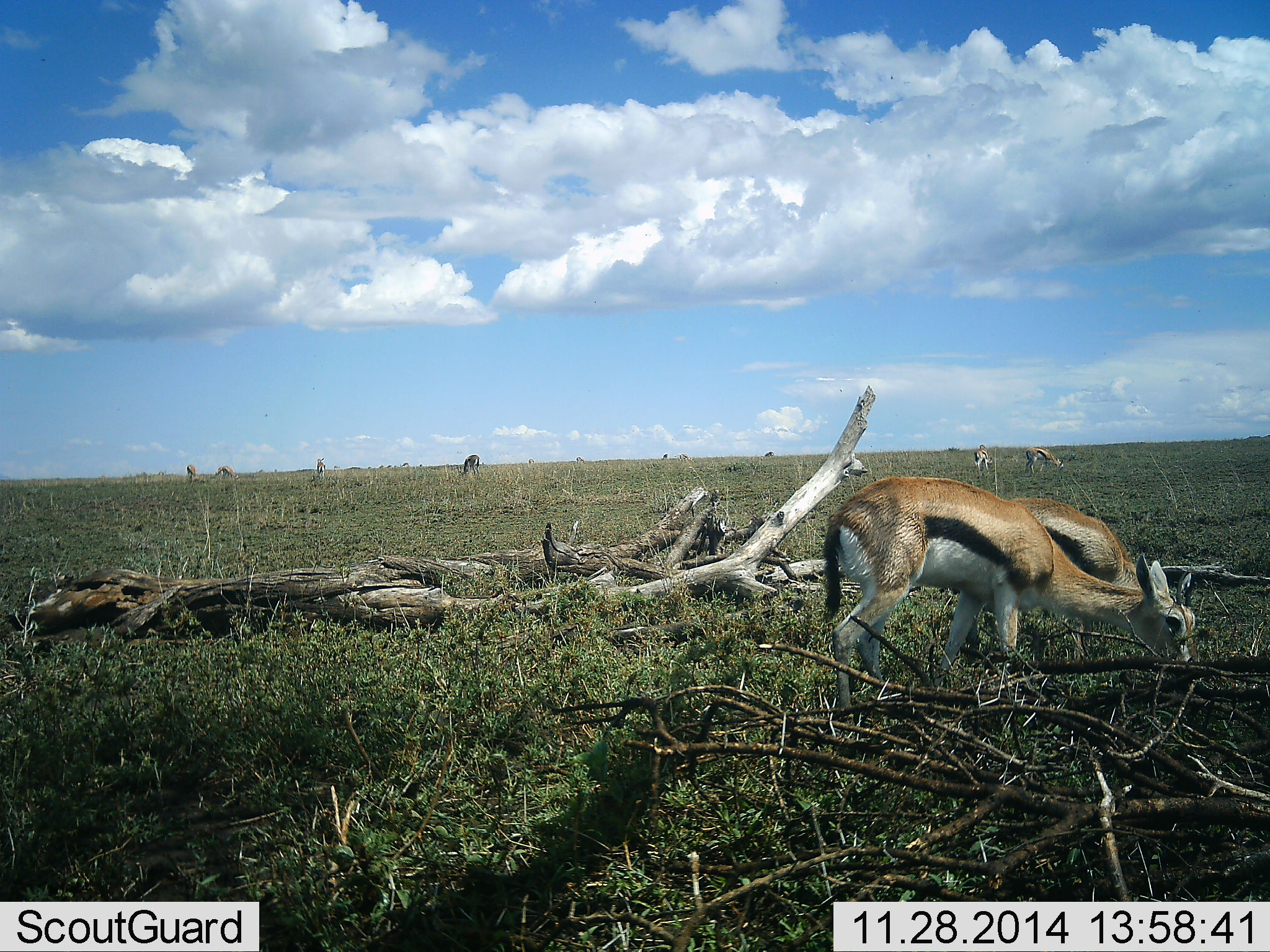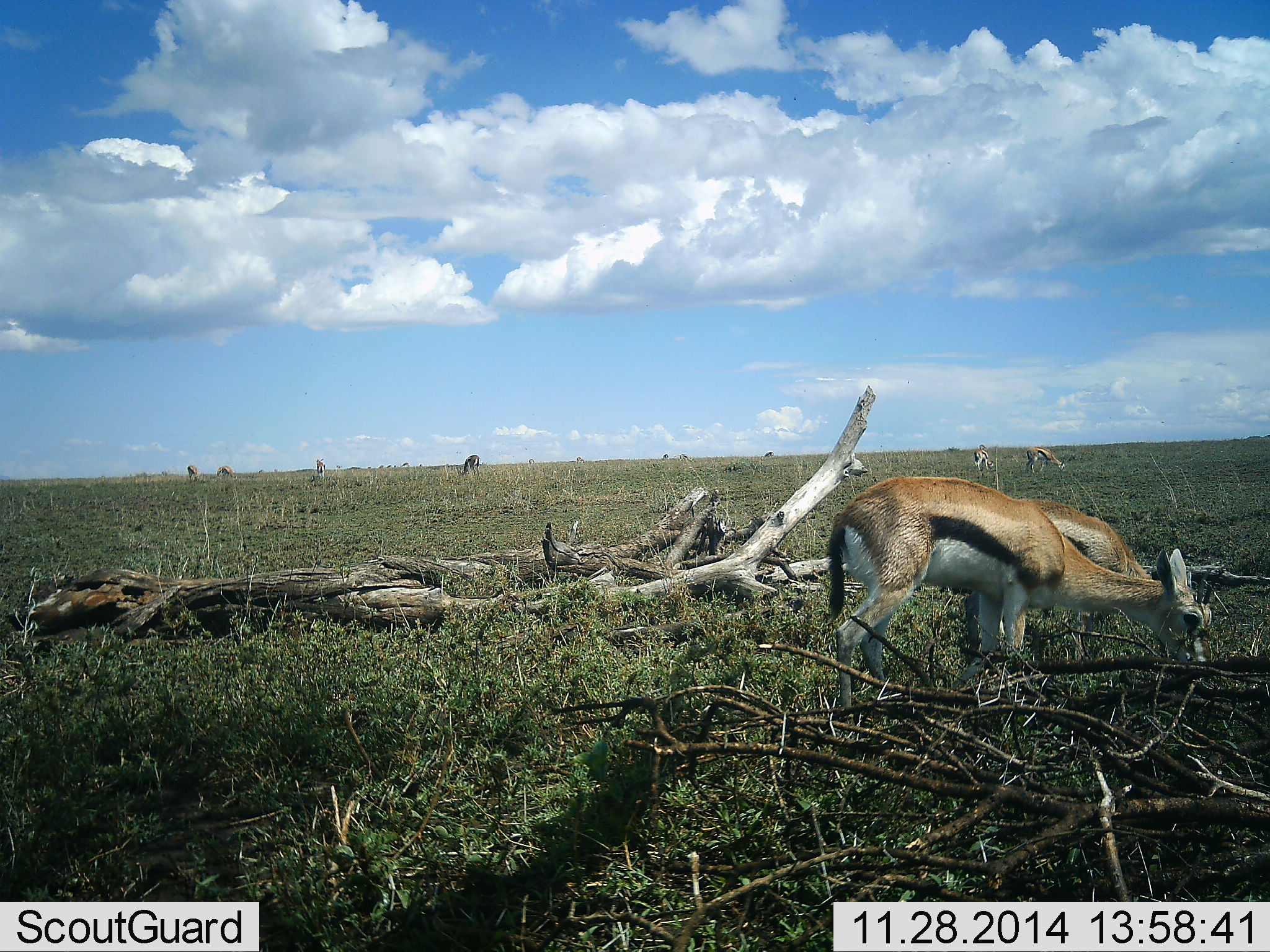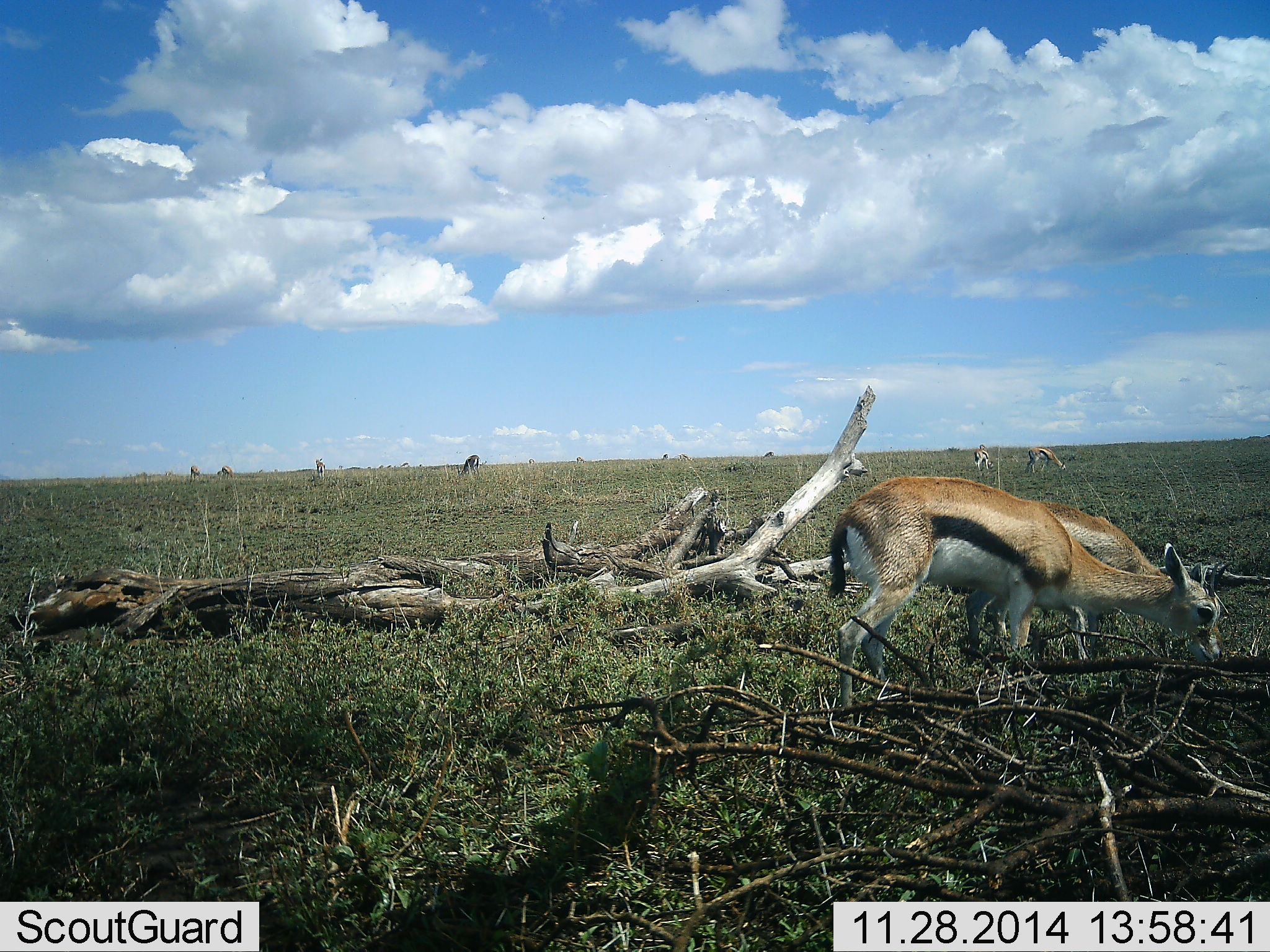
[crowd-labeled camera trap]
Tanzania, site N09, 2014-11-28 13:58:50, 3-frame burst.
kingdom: Animalia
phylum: Chordata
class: Mammalia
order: Artiodactyla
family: Bovidae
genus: Eudorcas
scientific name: Eudorcas thomsonii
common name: thomson's gazelle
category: gazellethomsons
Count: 4.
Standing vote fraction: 50%.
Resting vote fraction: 0%.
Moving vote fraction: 8%.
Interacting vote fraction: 0%.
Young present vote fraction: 0%.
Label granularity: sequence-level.